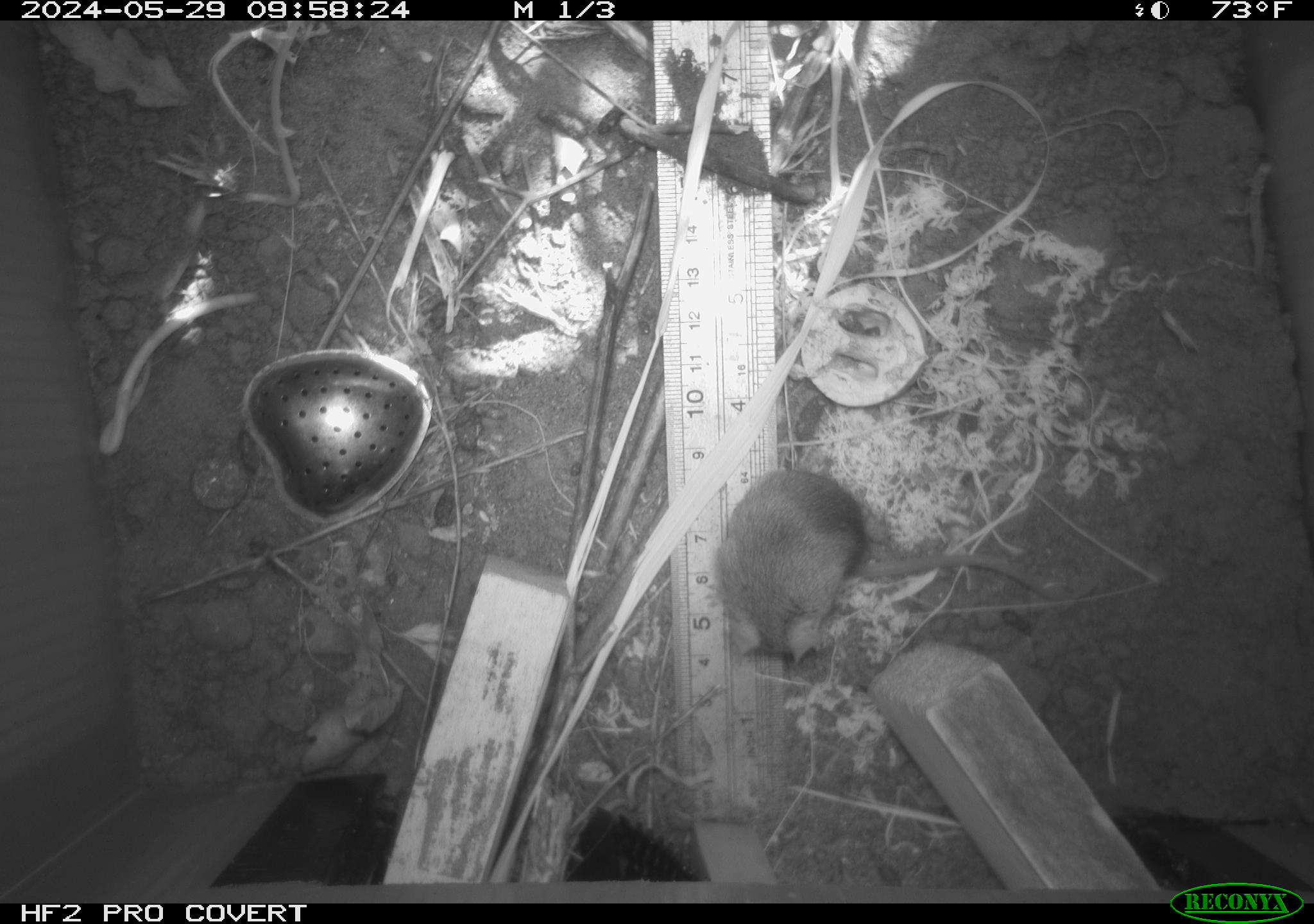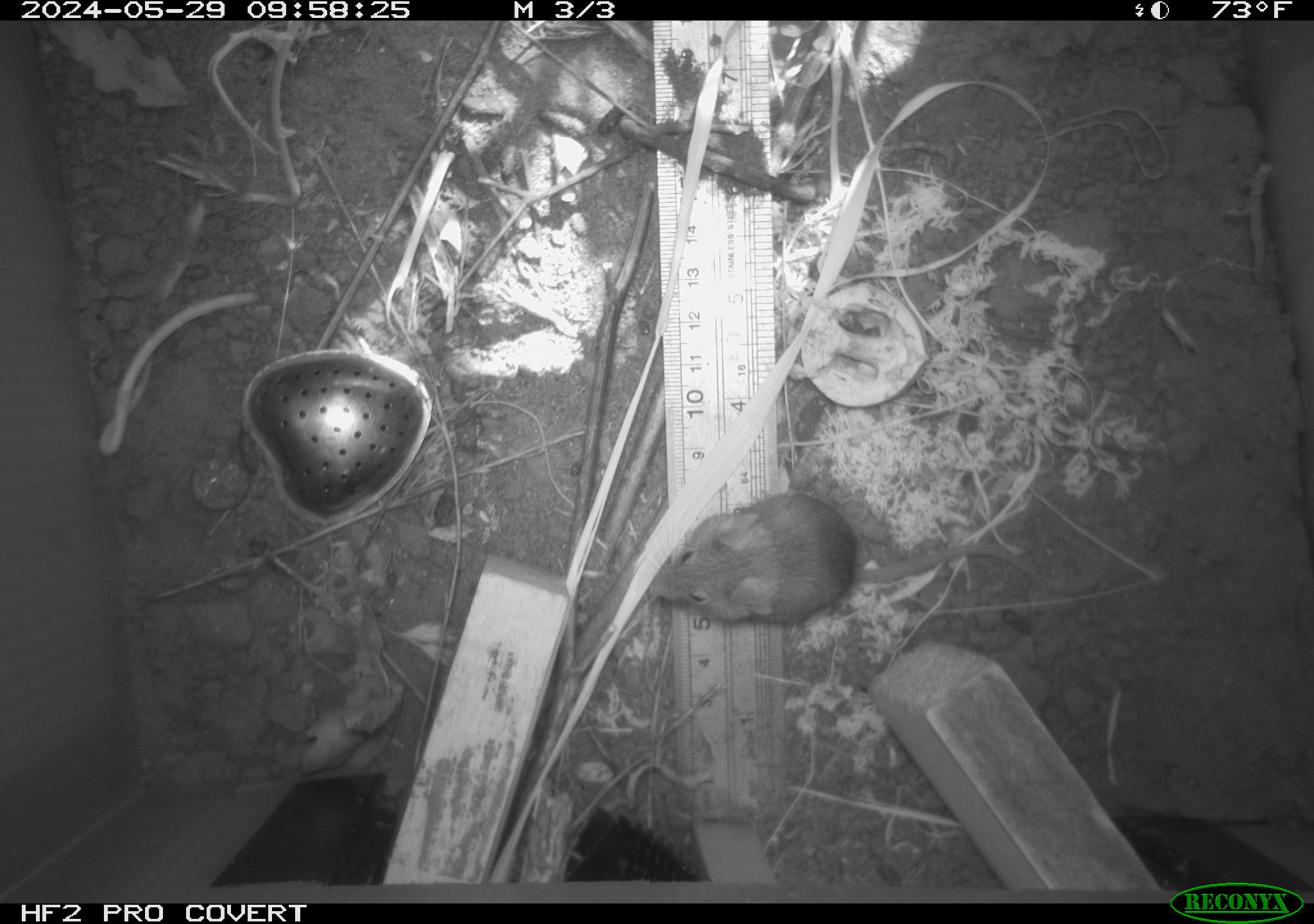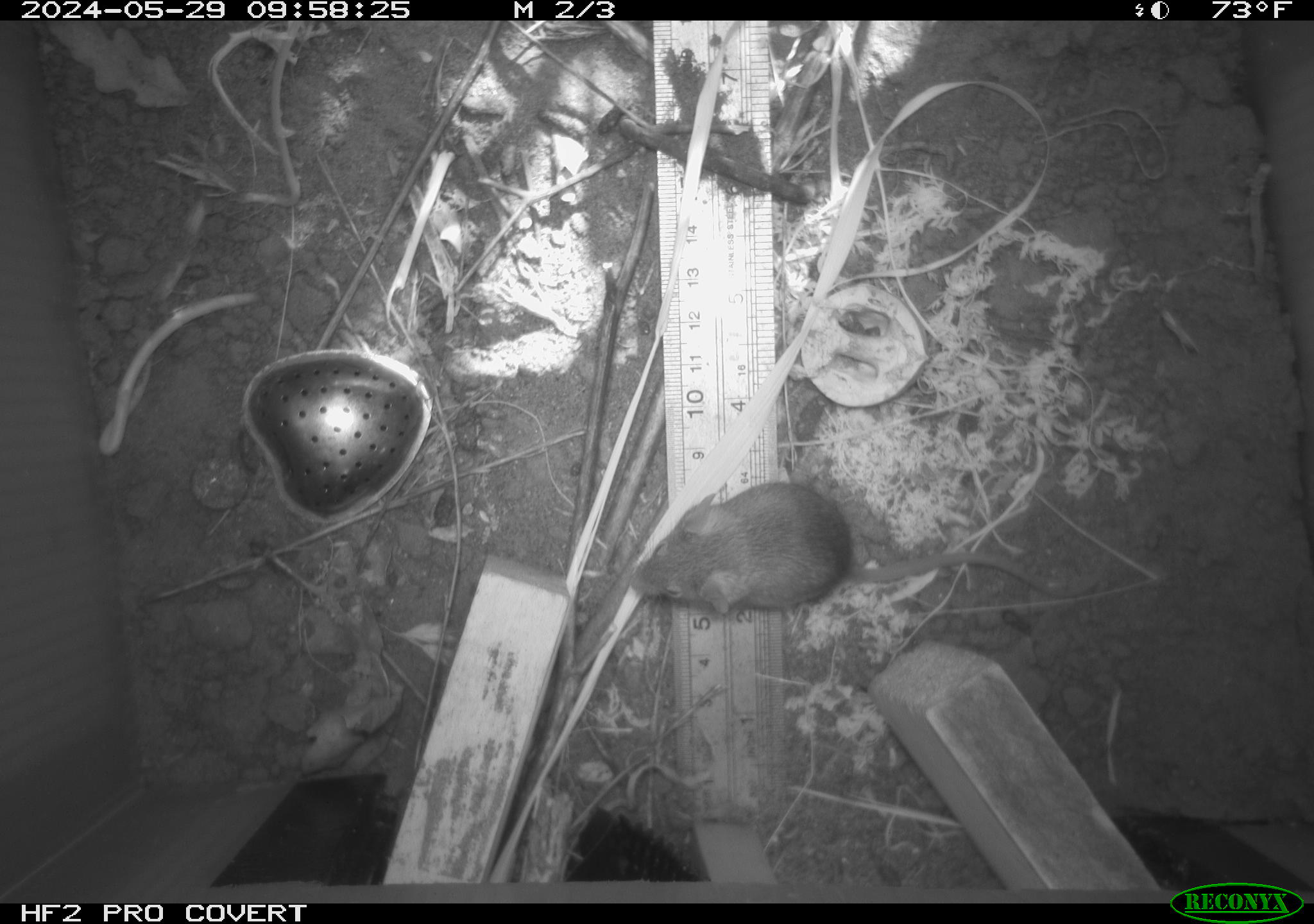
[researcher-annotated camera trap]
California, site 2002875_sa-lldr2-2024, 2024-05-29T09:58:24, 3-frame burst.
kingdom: Animalia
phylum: Chordata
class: Mammalia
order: Rodentia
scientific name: Rodentia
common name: mouse species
Mouse species (Rodentia).